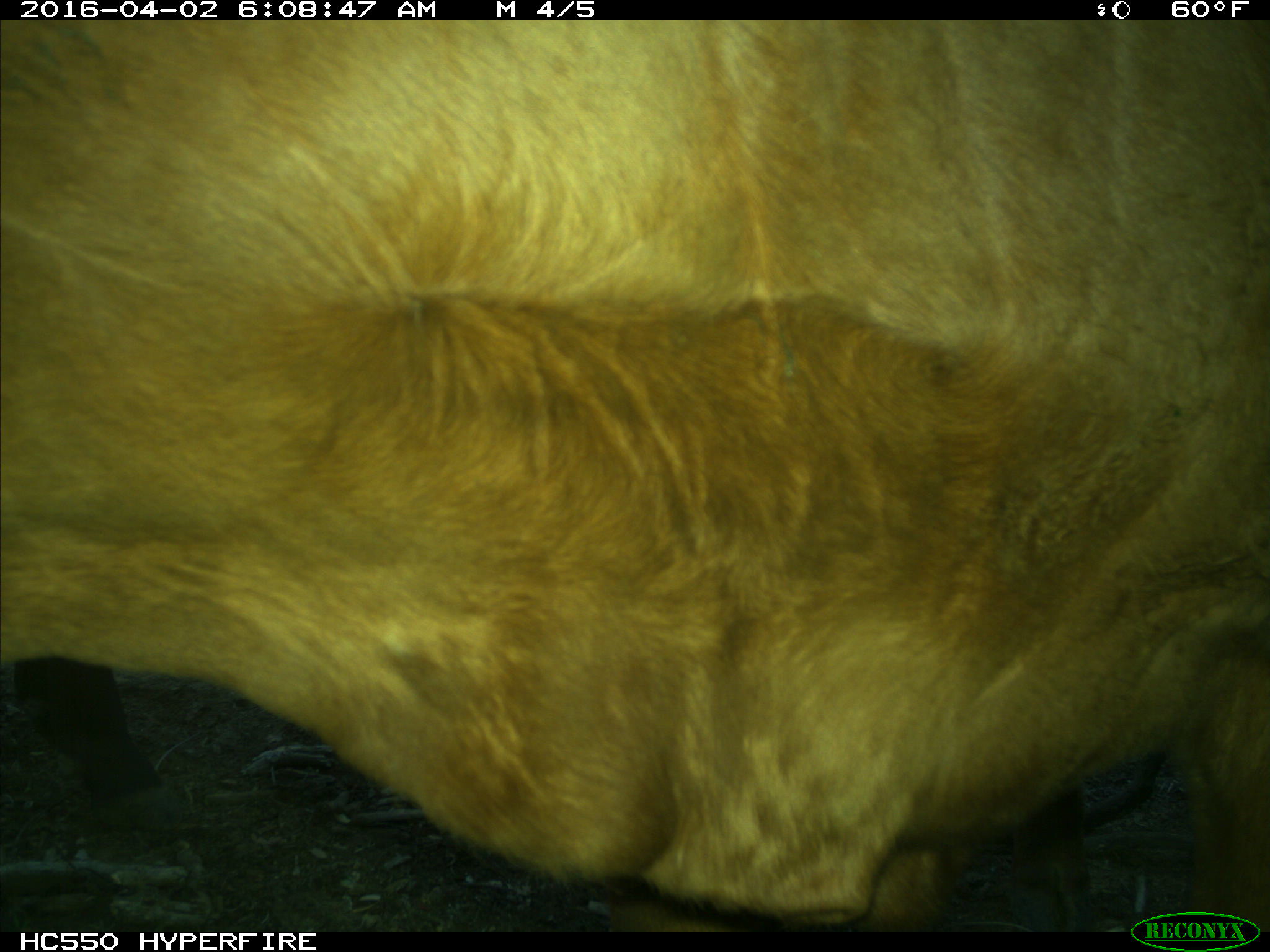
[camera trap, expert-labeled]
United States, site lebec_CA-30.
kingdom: Animalia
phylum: Chordata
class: Mammalia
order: Artiodactyla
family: Bovidae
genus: Bos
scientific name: Bos taurus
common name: domestic cow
Bos taurus (domestic cow).